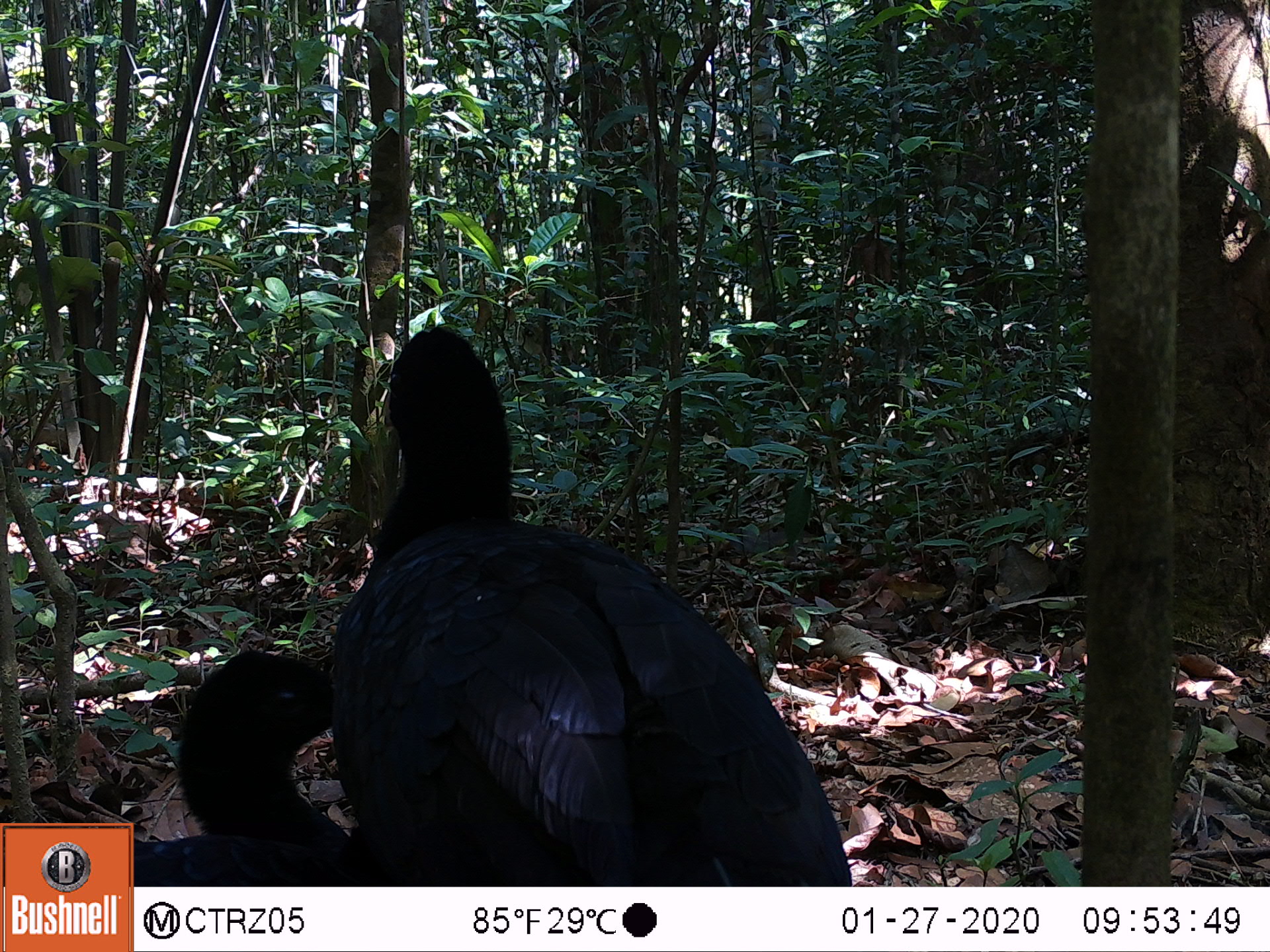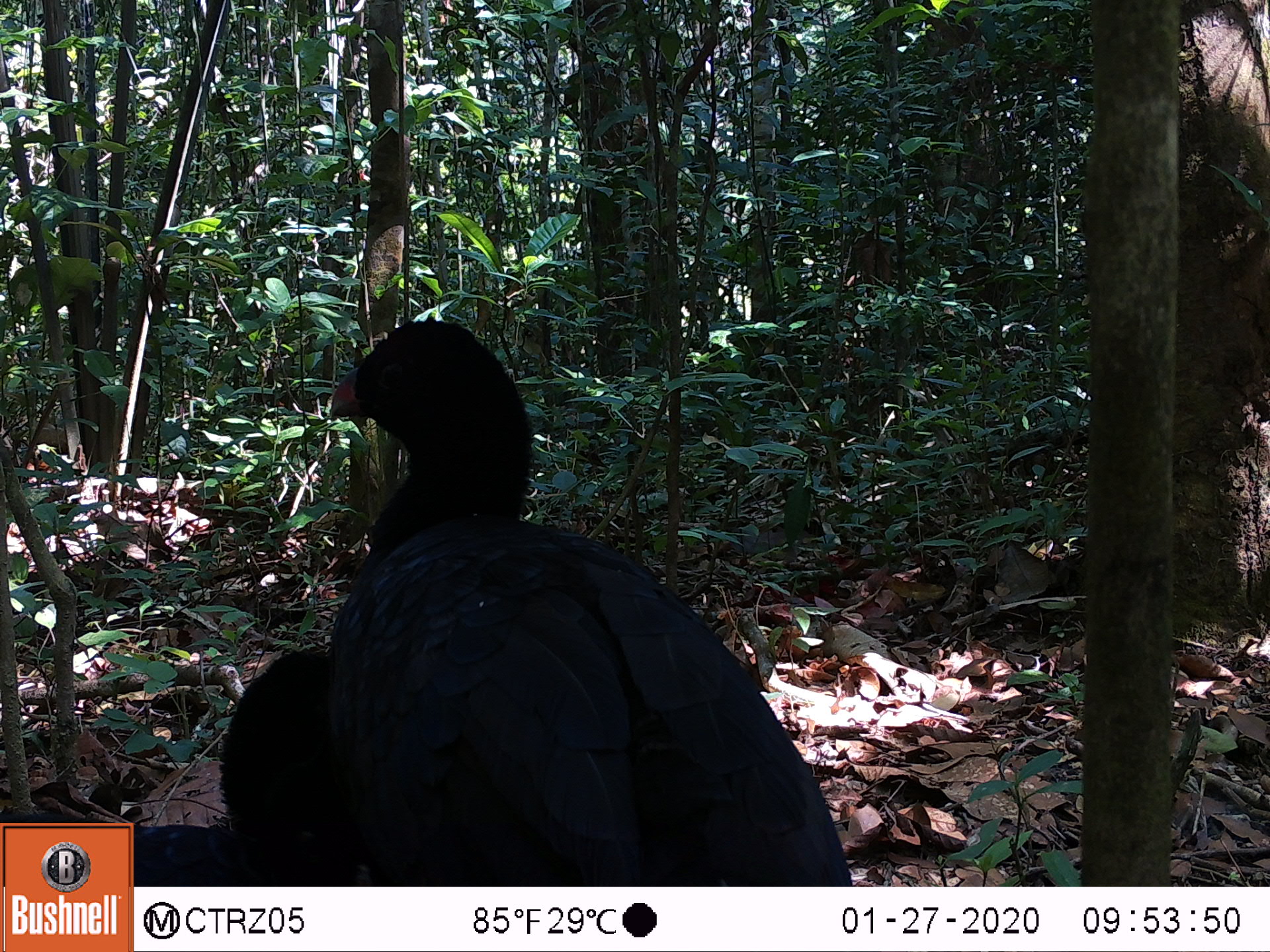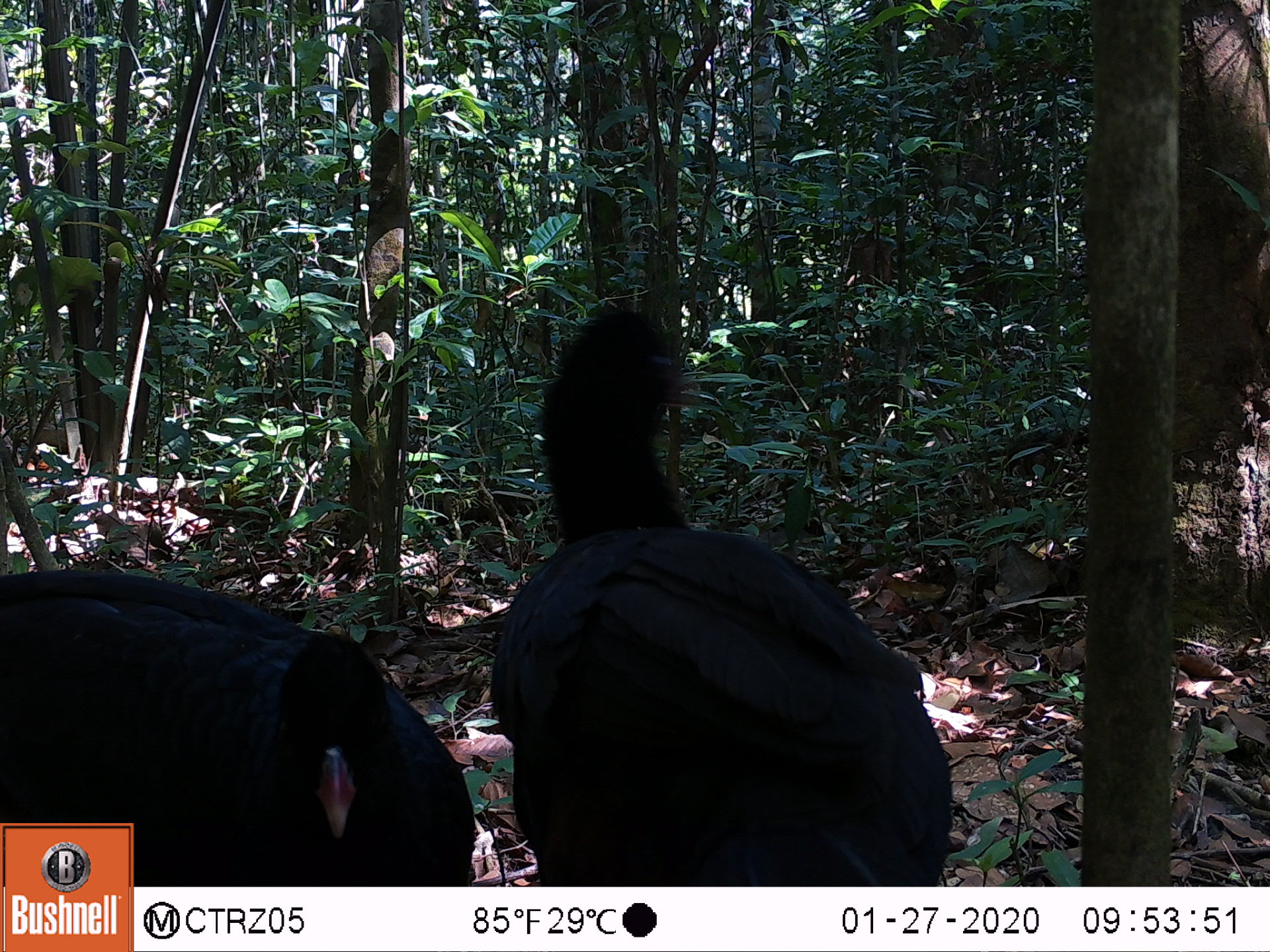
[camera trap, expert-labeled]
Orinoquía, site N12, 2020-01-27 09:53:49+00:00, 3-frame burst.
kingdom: Animalia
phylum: Chordata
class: Aves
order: Galliformes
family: Cracidae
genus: Mitu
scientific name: Mitu salvini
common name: salvin's currasow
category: salvins curassow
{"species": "salvins curassow (salvin's currasow) (Mitu salvini)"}